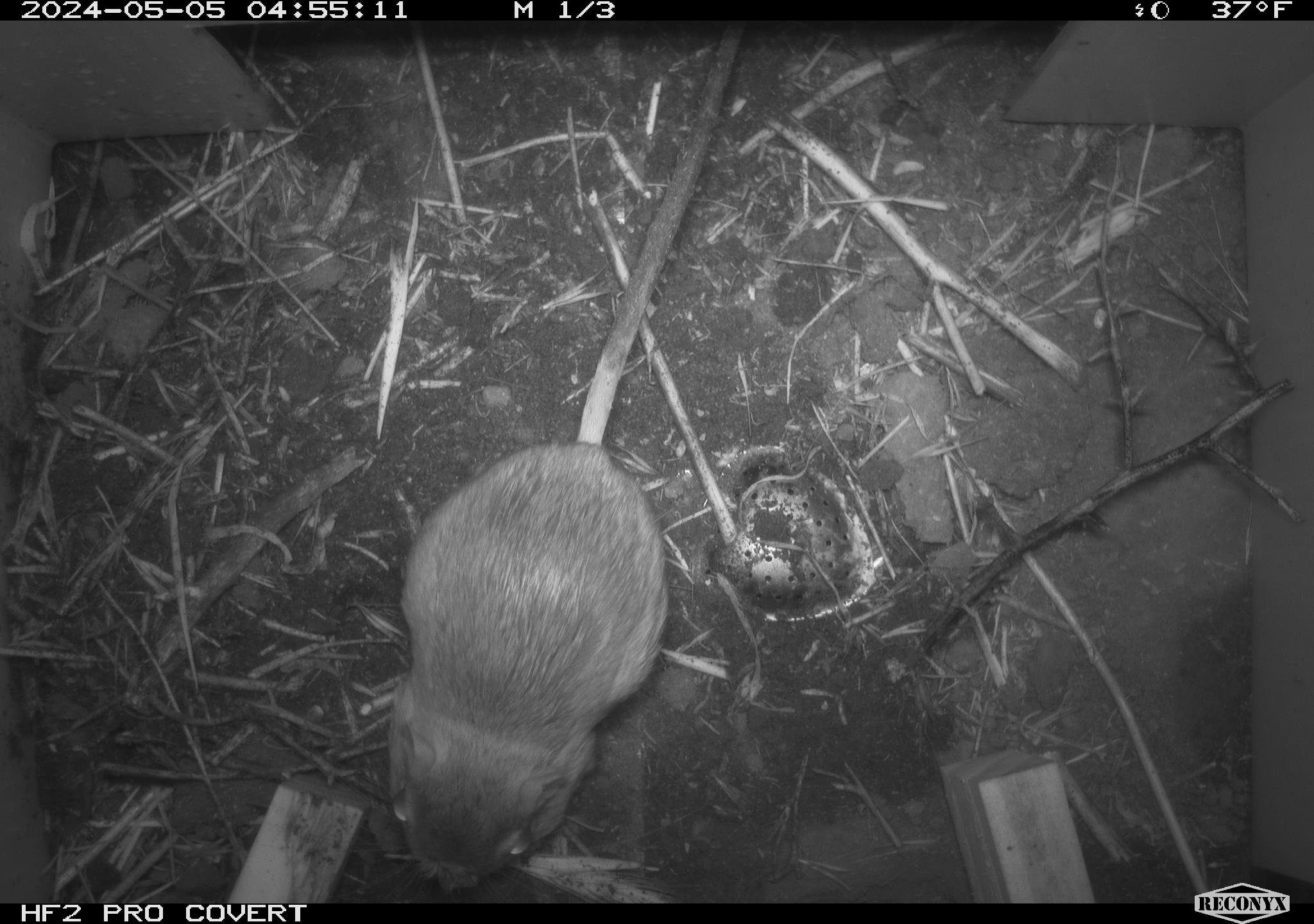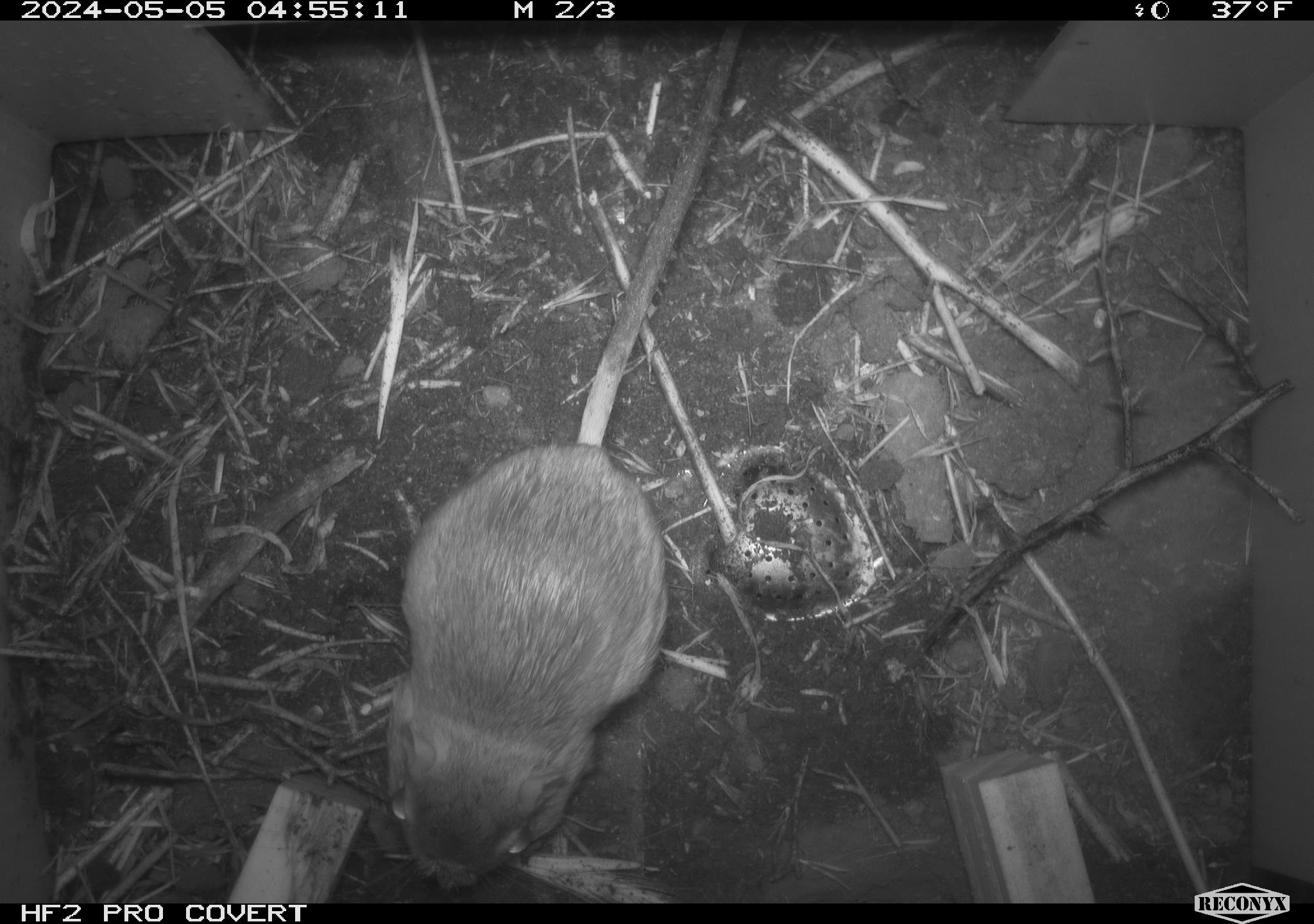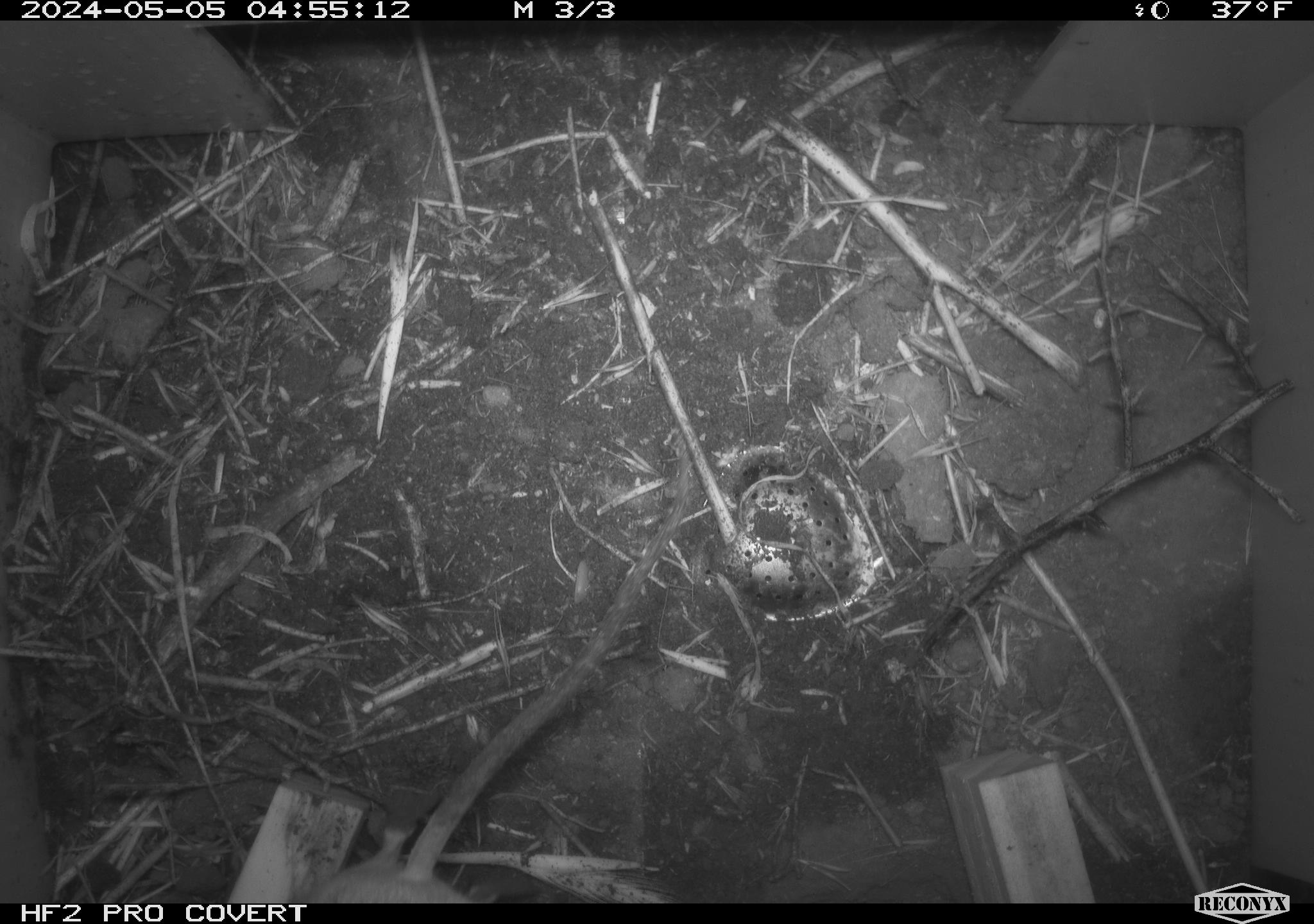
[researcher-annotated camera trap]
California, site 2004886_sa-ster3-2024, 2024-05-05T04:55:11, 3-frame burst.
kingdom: Animalia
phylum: Chordata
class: Mammalia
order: Rodentia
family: Heteromyidae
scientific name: Heteromyidae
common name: kangaroo rats and pocket mice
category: heteromyidae family